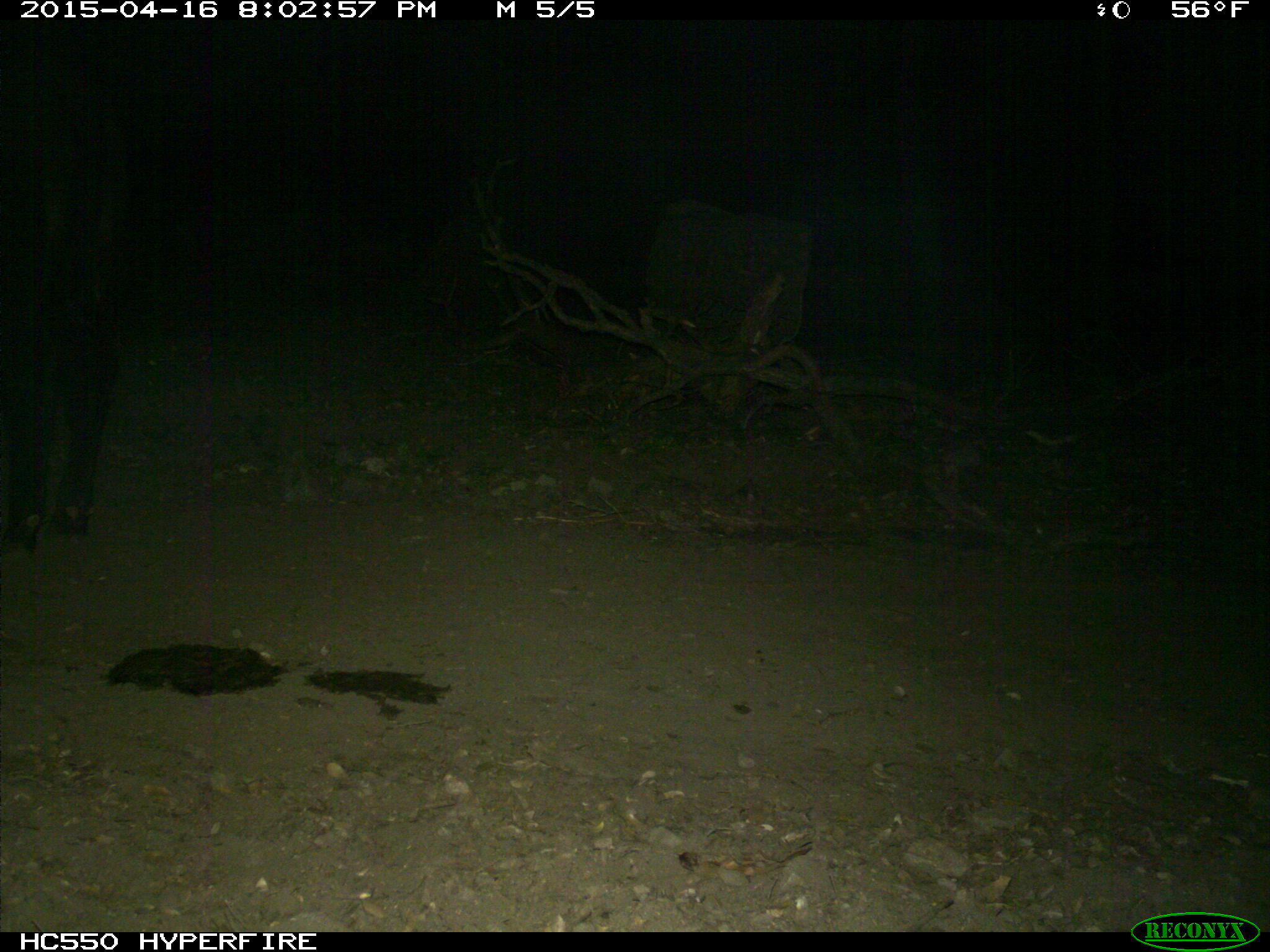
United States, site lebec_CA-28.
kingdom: Animalia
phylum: Chordata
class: Mammalia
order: Artiodactyla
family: Bovidae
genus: Bos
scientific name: Bos taurus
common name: domestic cow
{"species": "Bos taurus (domestic cow)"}